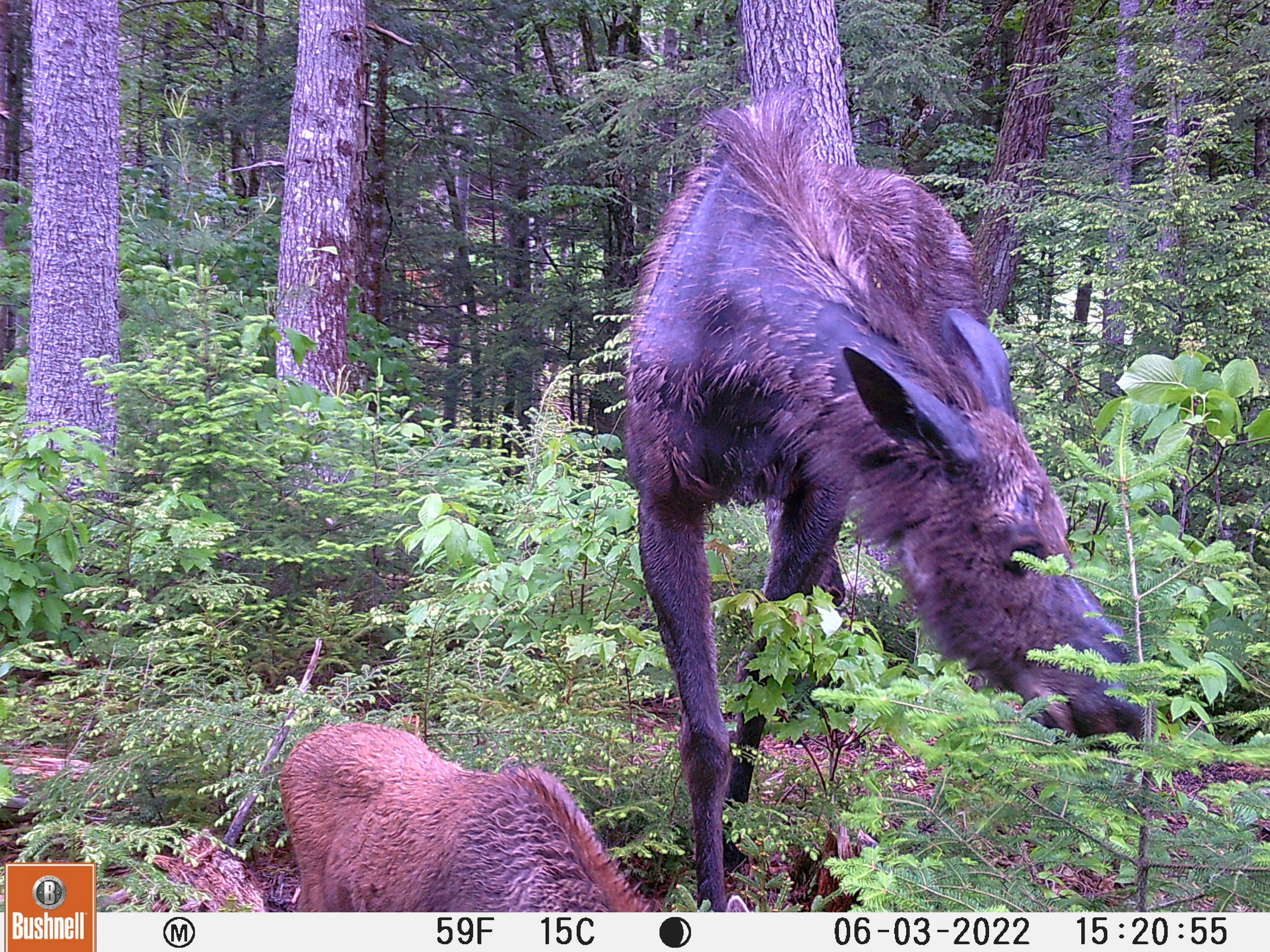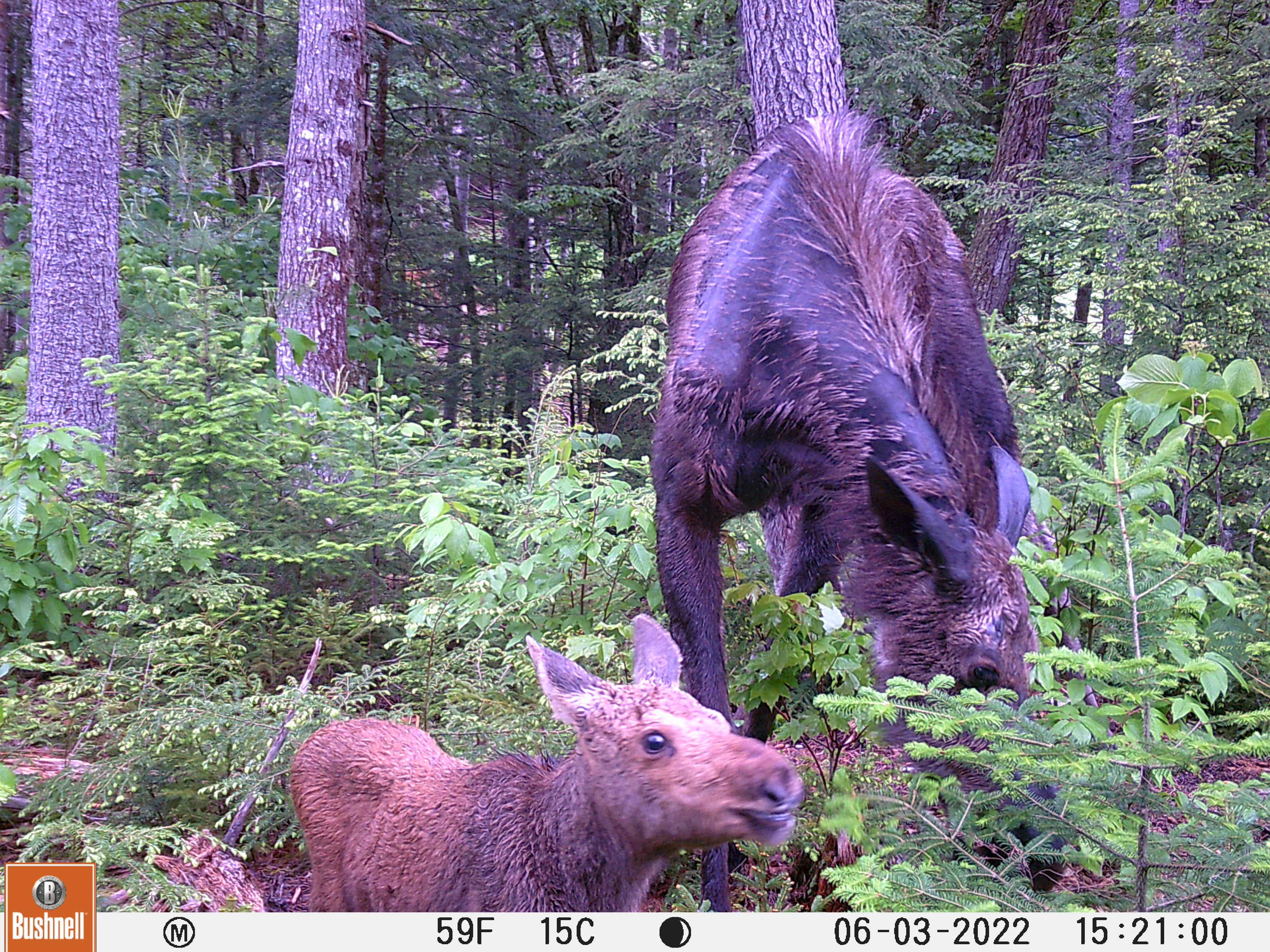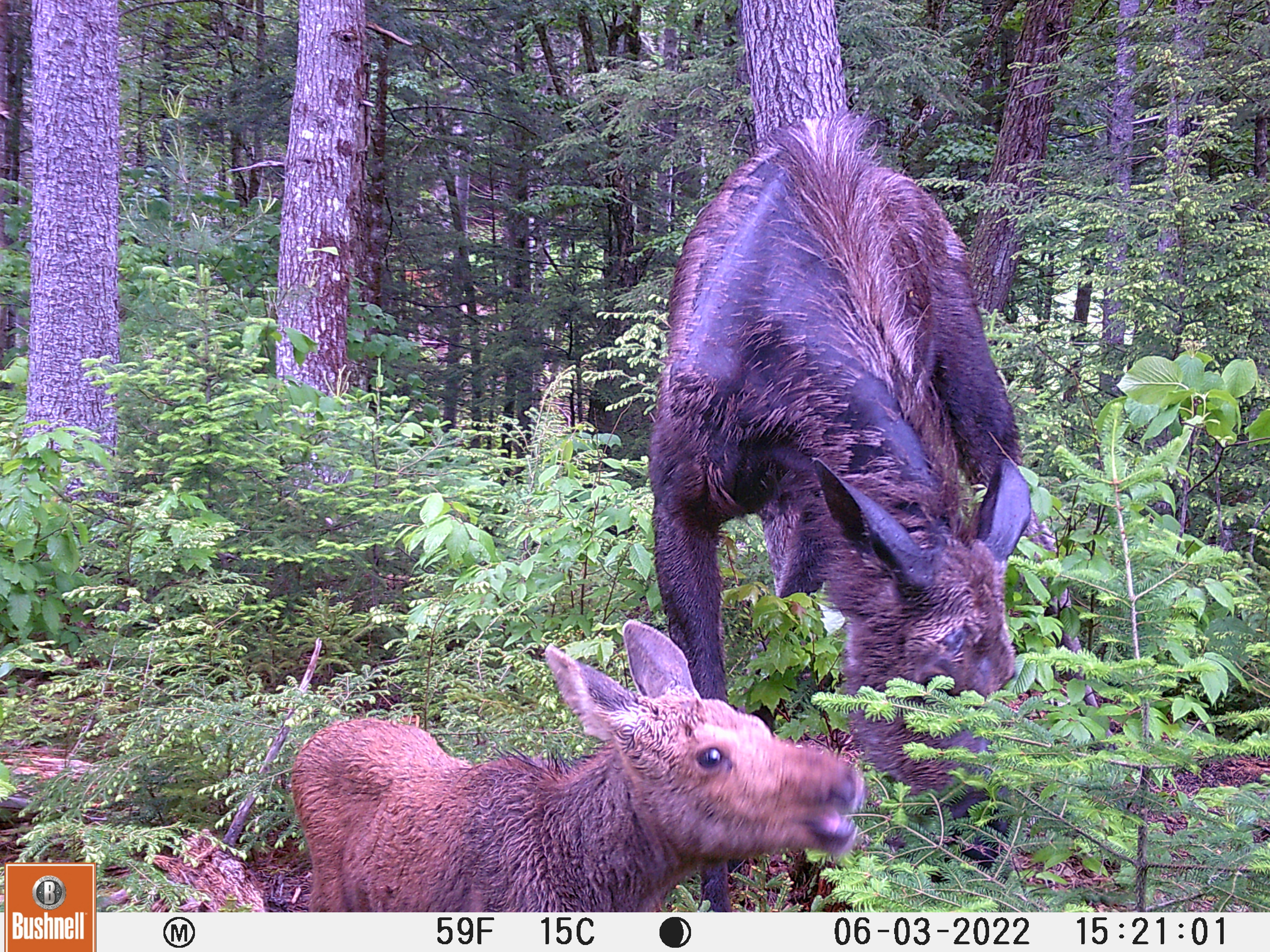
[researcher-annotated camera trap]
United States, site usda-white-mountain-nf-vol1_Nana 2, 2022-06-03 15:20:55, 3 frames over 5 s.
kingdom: Animalia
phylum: Chordata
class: Mammalia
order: Artiodactyla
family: Cervidae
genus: Alces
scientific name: Alces alces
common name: moose